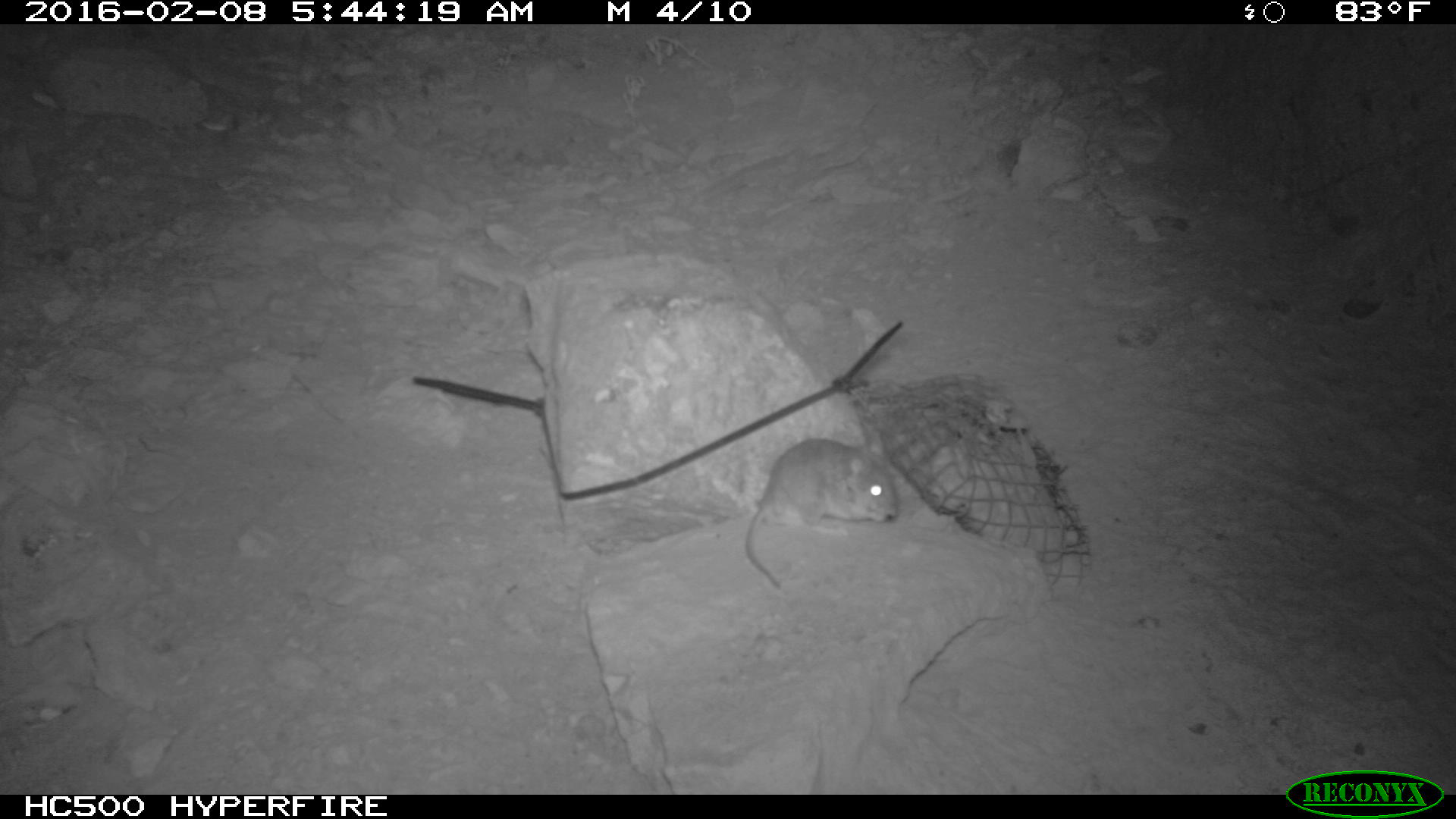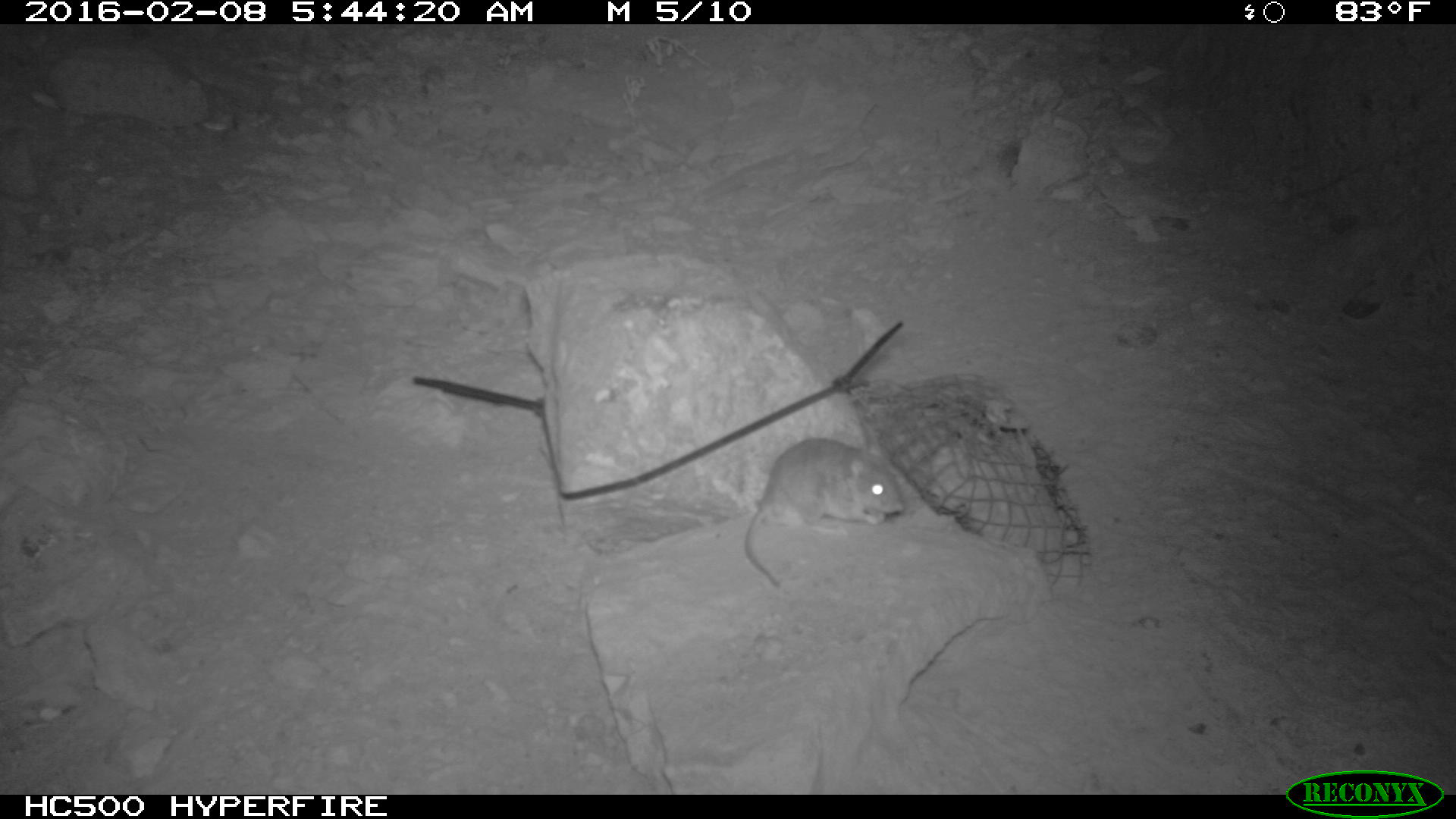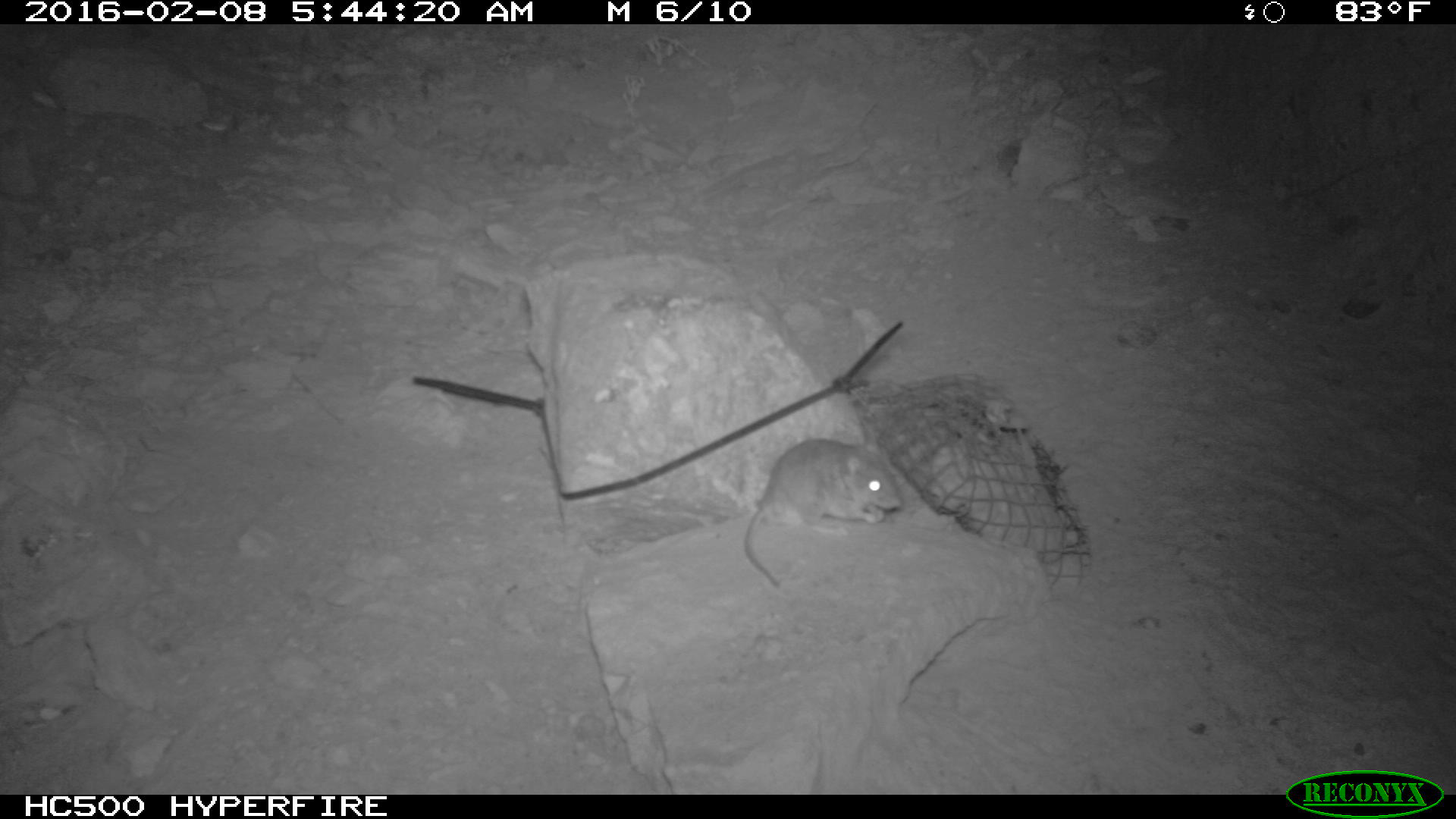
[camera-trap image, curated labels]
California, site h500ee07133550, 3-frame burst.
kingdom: Animalia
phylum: Chordata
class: Mammalia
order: Rodentia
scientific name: Rodentia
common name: rodent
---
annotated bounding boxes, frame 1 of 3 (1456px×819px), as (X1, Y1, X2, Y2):
rodent: (743, 402, 899, 592)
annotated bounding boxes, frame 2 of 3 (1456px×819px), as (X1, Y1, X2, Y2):
rodent: (743, 438, 904, 588)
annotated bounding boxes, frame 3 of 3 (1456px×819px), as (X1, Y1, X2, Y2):
rodent: (744, 425, 902, 587)